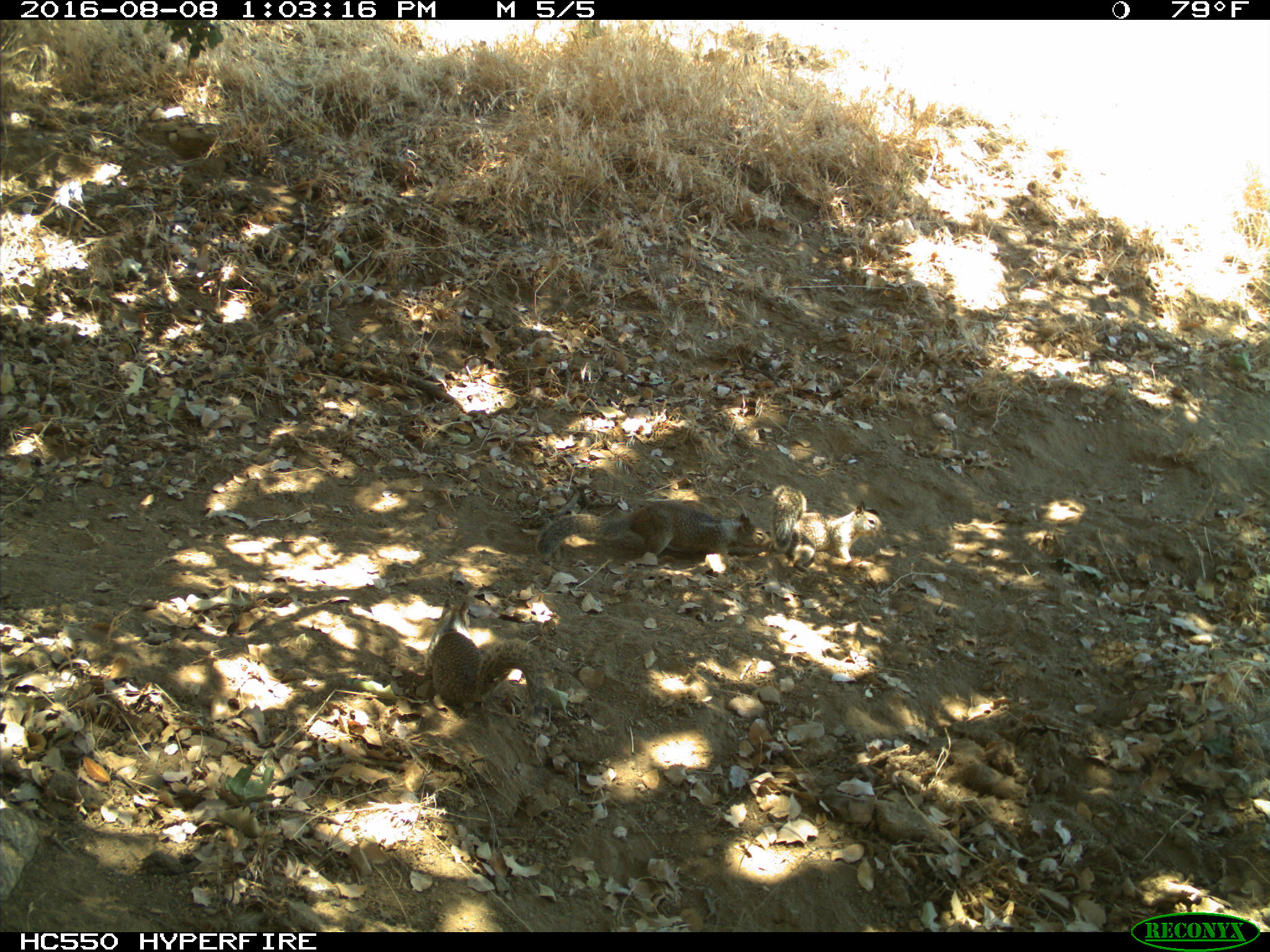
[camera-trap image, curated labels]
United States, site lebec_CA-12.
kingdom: Animalia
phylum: Chordata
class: Mammalia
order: Rodentia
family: Sciuridae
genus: Otospermophilus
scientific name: Otospermophilus beecheyi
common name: california ground squirrel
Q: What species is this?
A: Otospermophilus beecheyi (california ground squirrel).